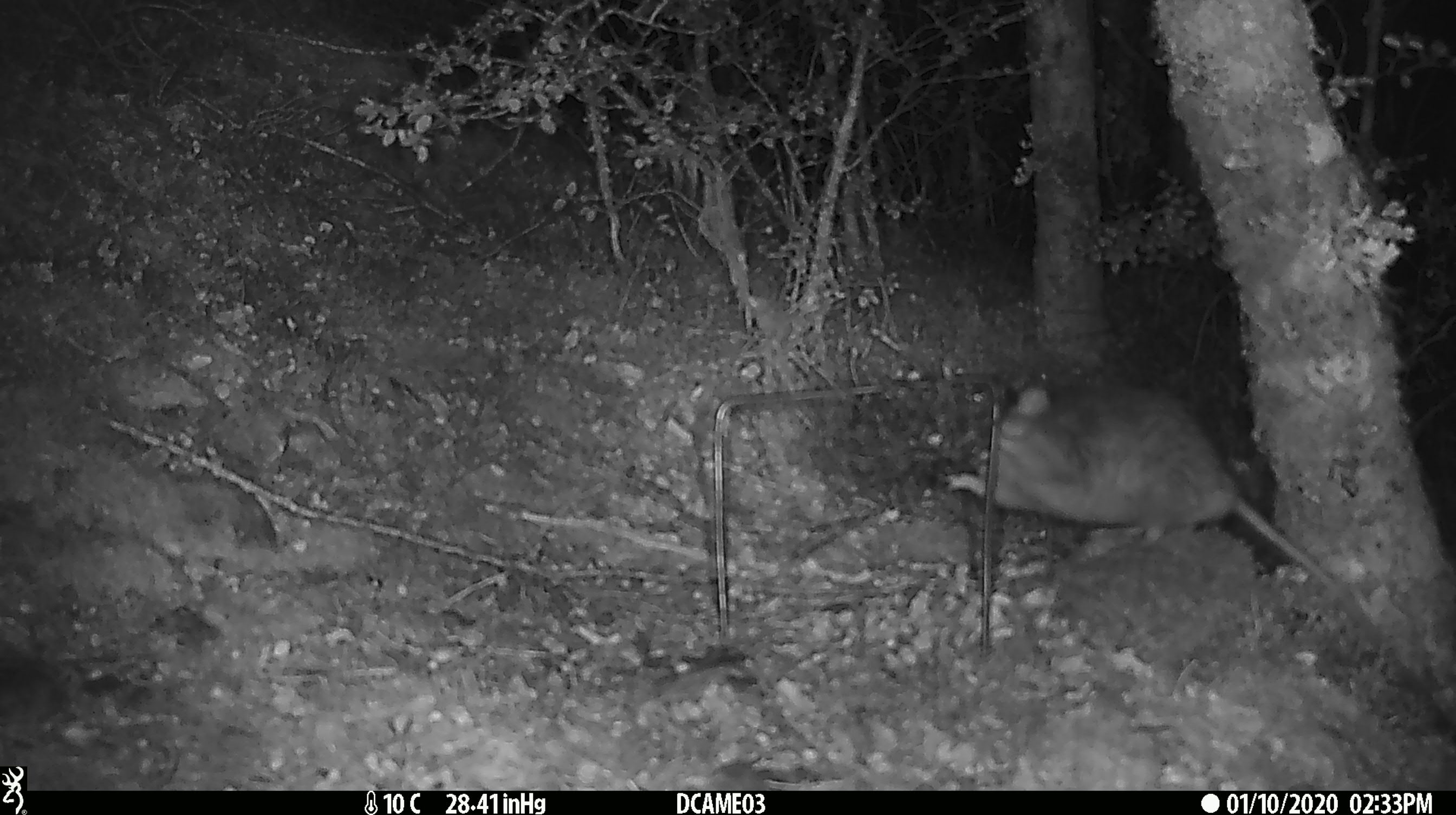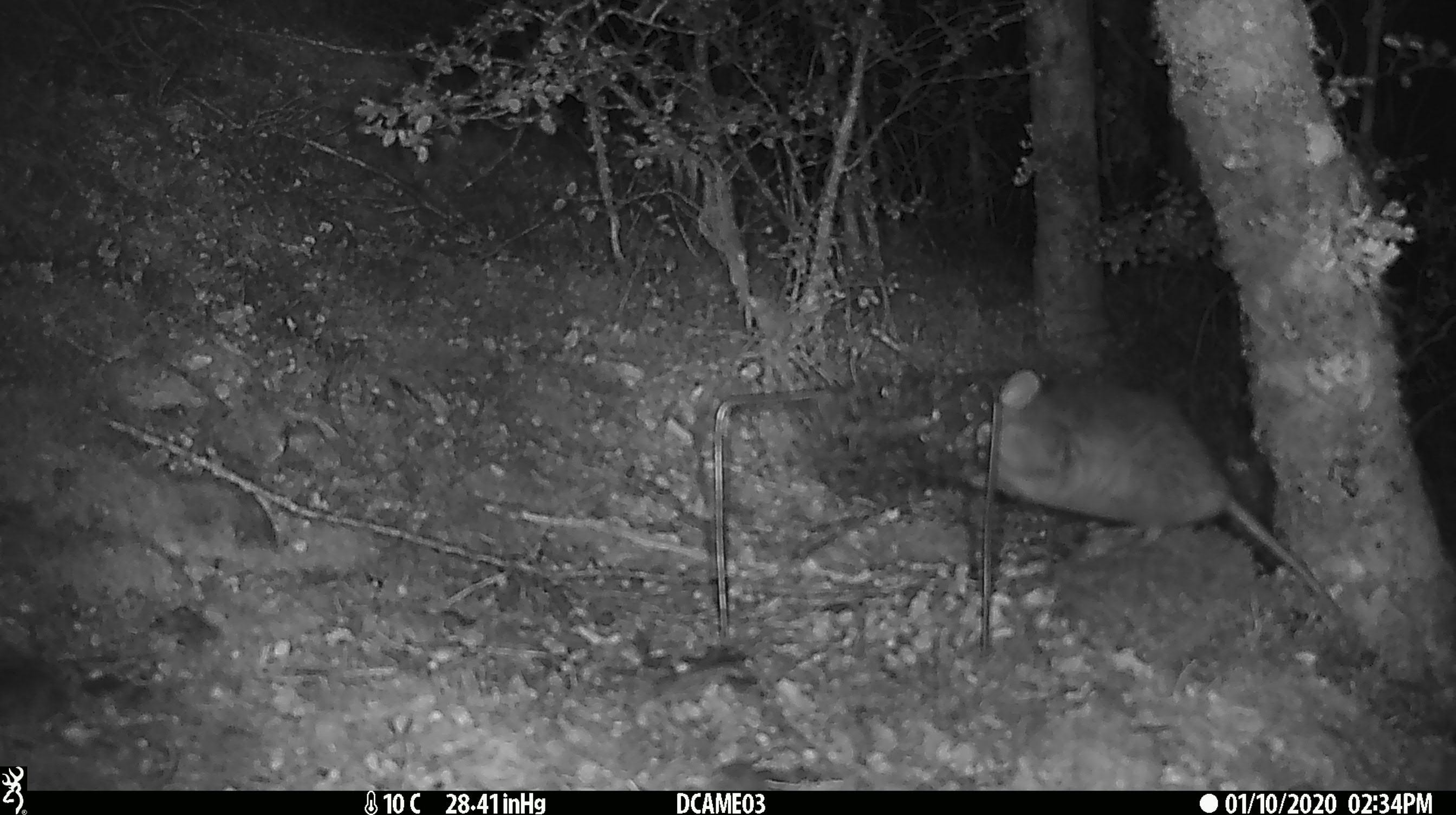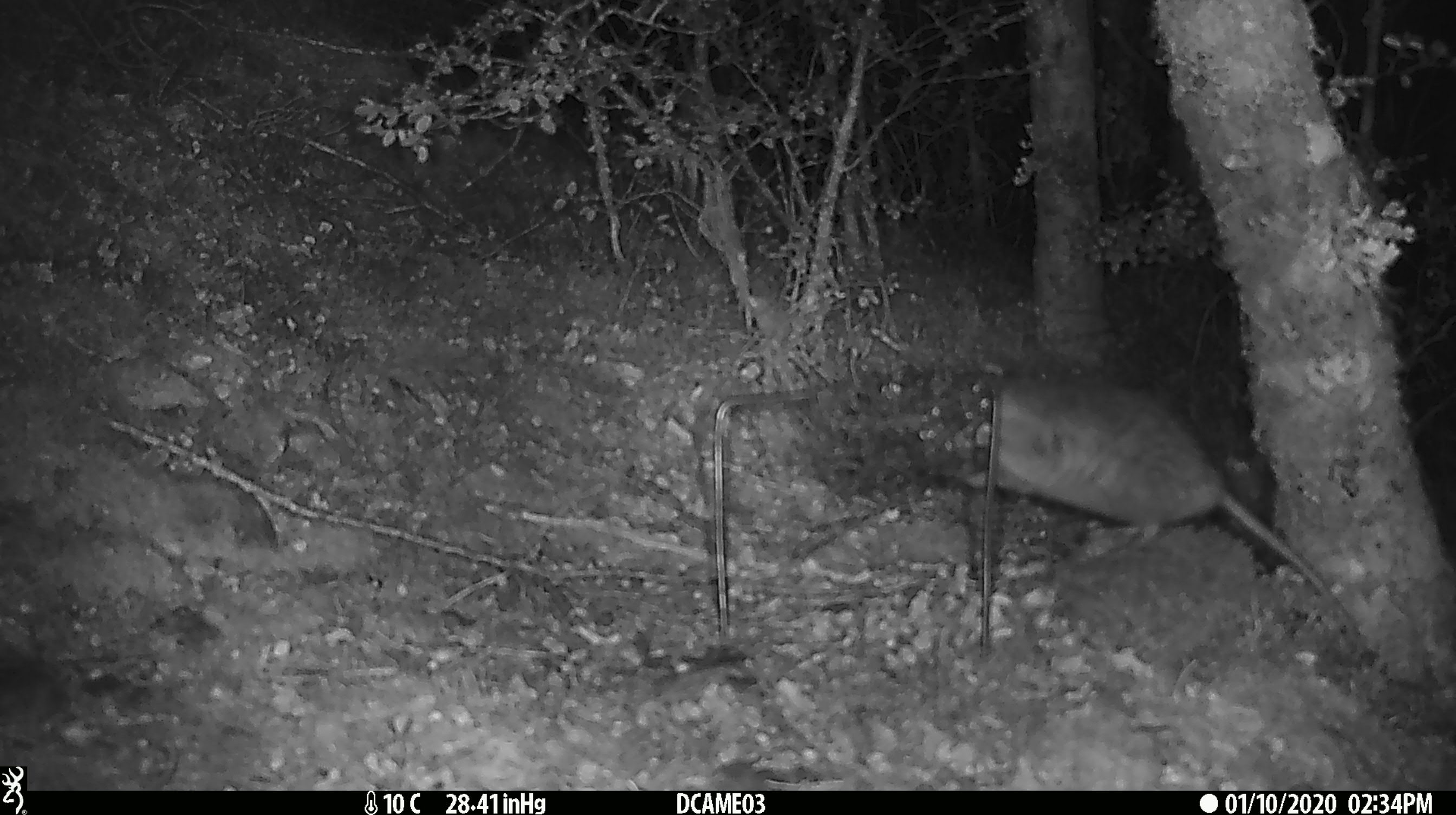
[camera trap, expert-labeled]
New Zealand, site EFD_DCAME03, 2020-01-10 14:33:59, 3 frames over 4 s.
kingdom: Animalia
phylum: Chordata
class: Mammalia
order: Rodentia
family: Muridae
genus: Rattus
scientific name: Rattus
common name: rat